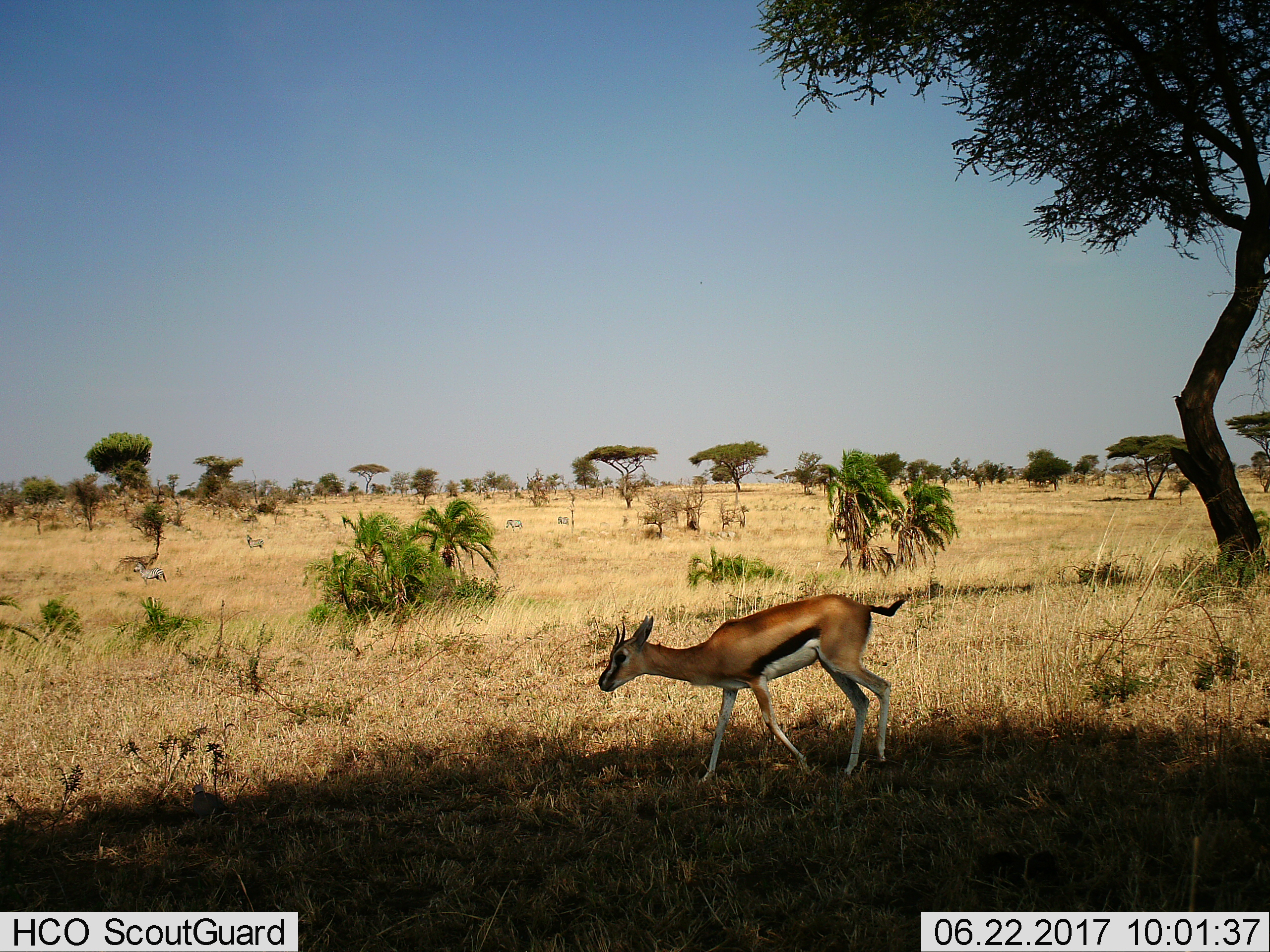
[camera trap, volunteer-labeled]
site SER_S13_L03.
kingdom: Animalia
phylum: Chordata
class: Mammalia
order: Artiodactyla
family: Bovidae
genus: Eudorcas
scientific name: Eudorcas thomsonii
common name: thomson's gazelle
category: gazellethomsons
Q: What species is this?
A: Gazellethomsons (thomson's gazelle) (Eudorcas thomsonii).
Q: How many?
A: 1.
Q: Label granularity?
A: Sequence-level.